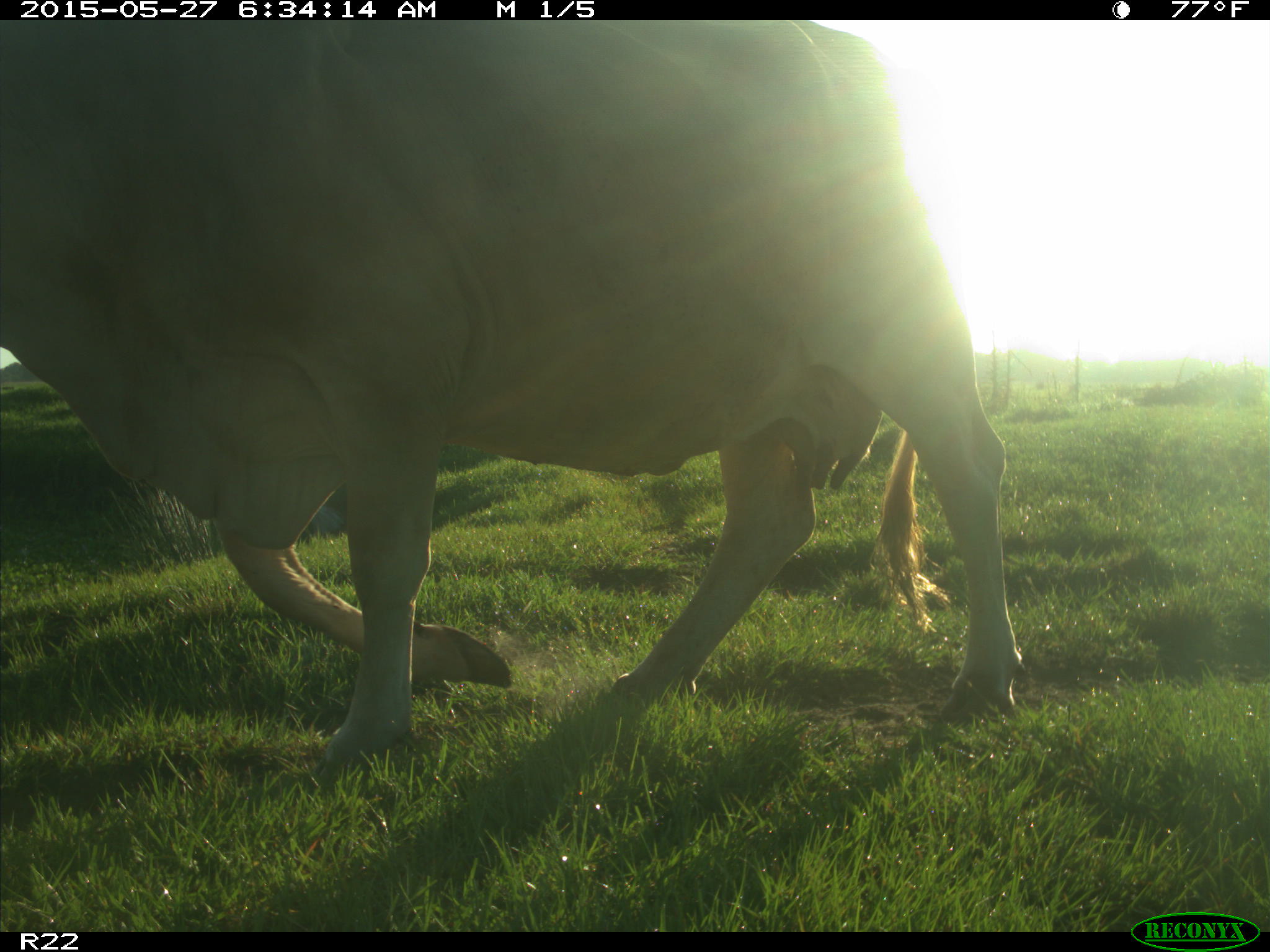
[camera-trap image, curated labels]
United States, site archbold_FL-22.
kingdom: Animalia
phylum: Chordata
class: Mammalia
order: Artiodactyla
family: Bovidae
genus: Bos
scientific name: Bos taurus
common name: domestic cow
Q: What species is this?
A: Bos taurus (domestic cow).